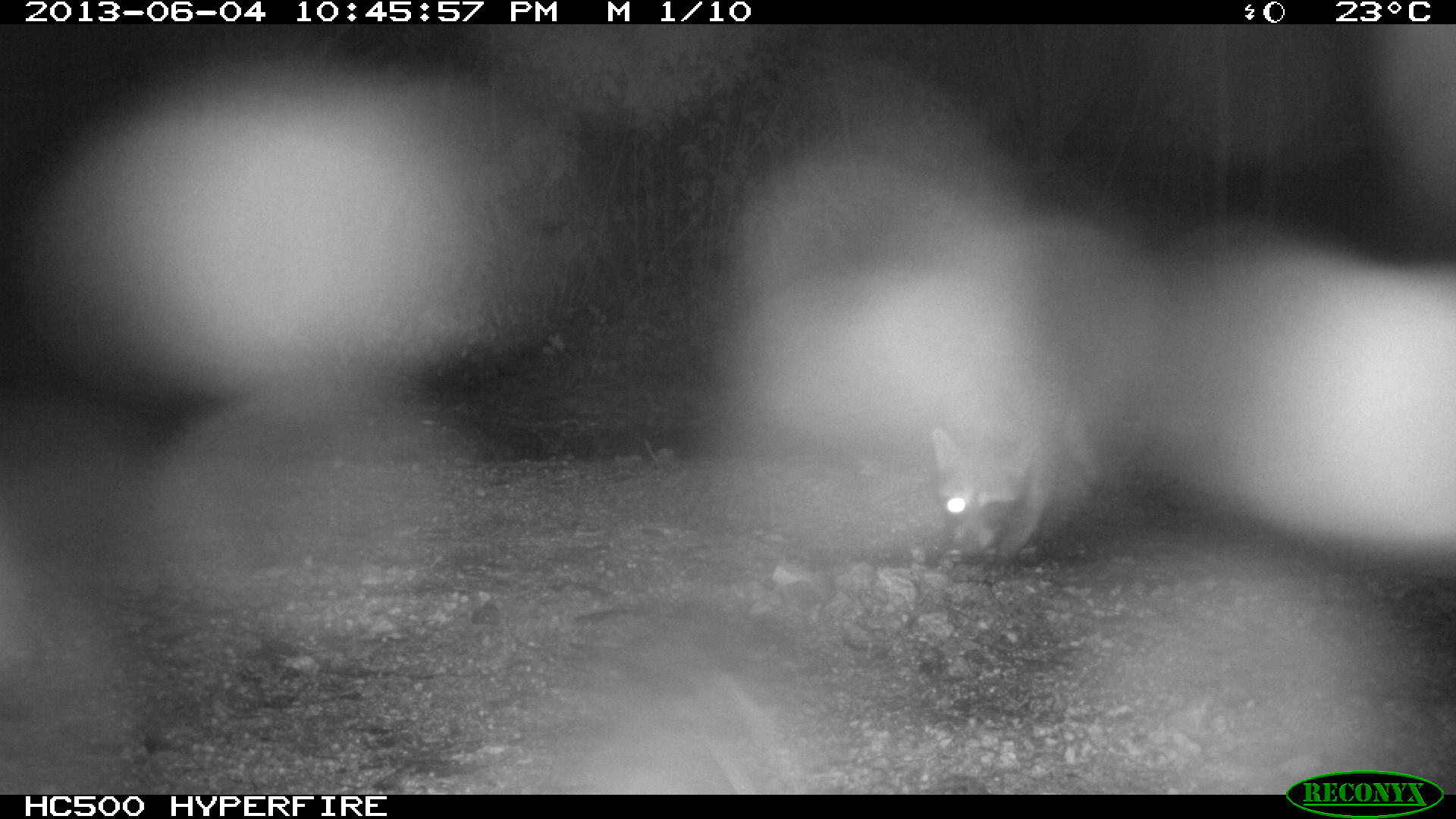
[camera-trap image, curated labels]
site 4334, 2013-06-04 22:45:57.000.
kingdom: Animalia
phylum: Chordata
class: Mammalia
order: Carnivora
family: Procyonidae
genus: Procyon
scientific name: Procyon lotor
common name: common raccoon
Procyon lotor (common raccoon), count 1.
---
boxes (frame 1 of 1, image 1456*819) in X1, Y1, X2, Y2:
procyon lotor: 930, 386, 1105, 583